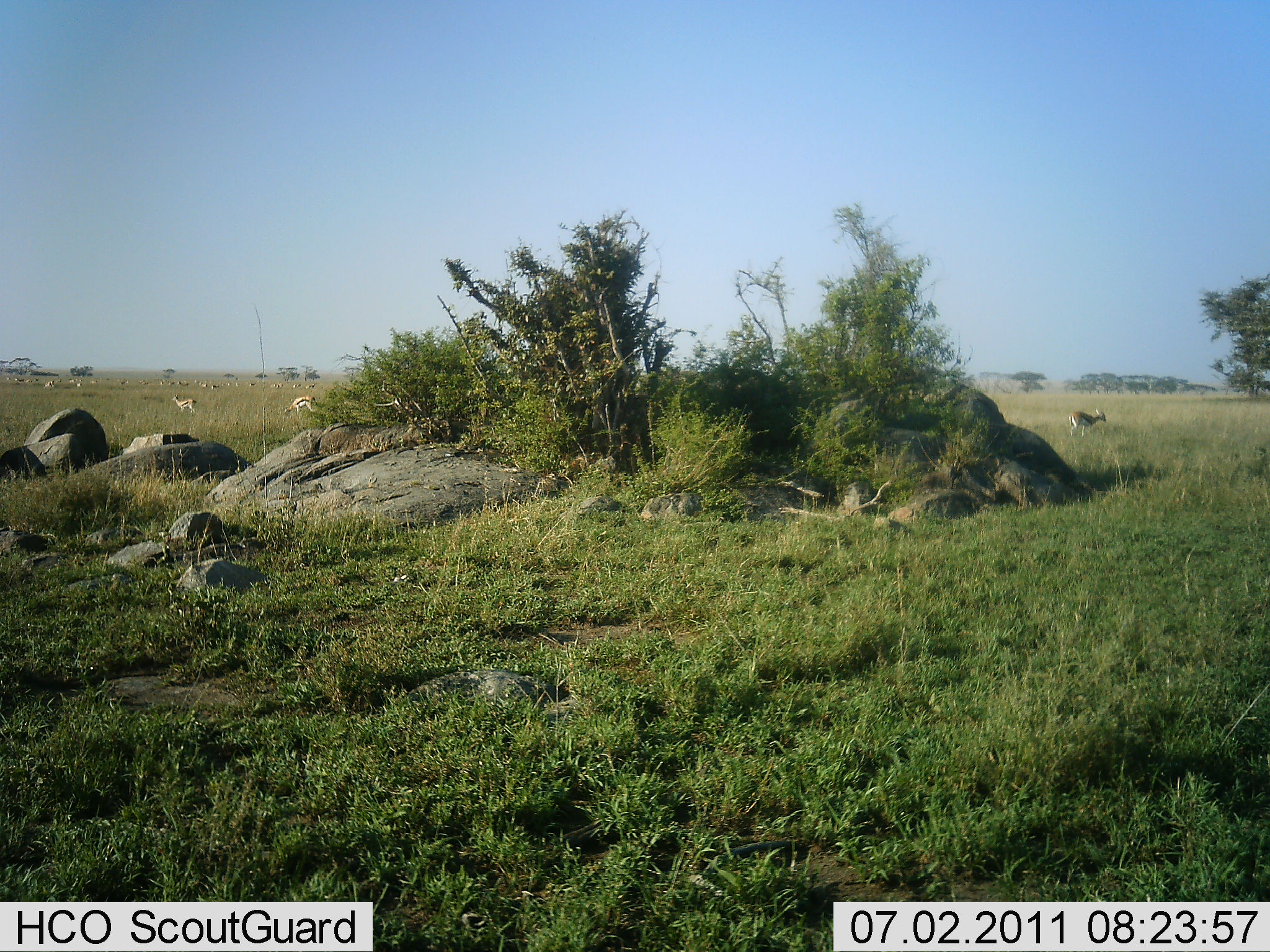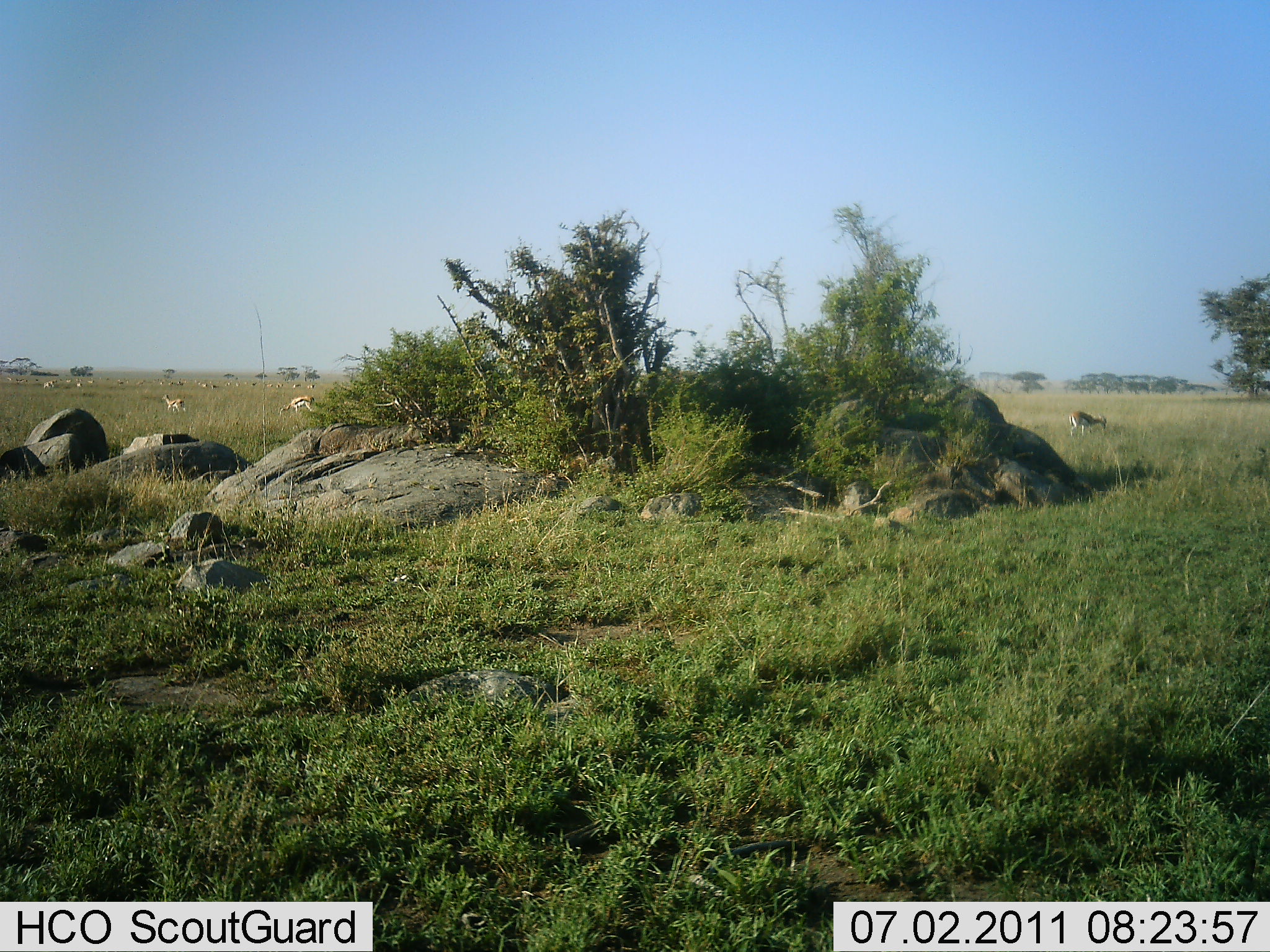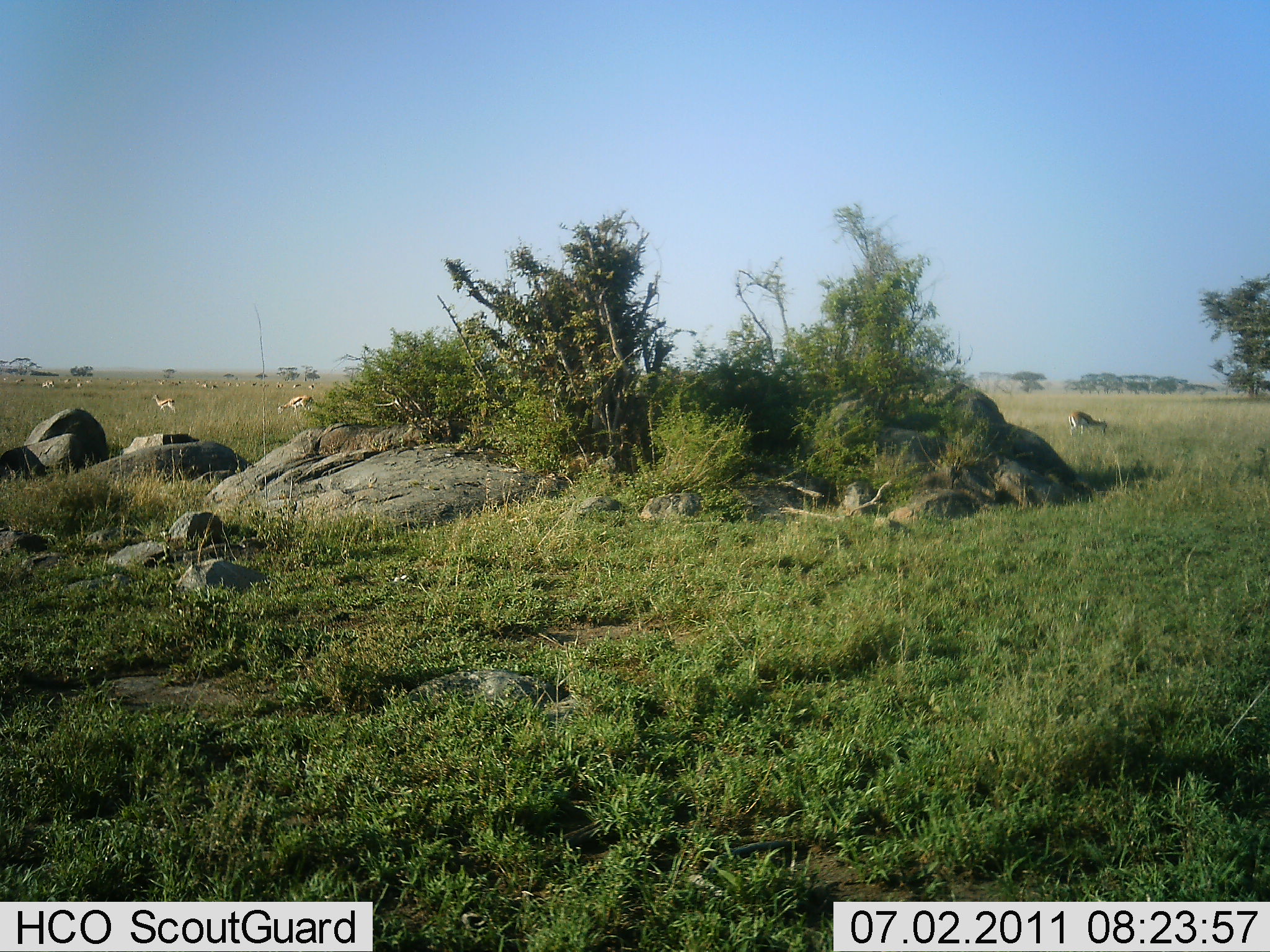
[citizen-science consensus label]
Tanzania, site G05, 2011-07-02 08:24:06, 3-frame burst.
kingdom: Animalia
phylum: Chordata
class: Mammalia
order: Artiodactyla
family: Bovidae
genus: Eudorcas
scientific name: Eudorcas thomsonii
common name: thomson's gazelle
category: gazellethomsons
Gazellethomsons (thomson's gazelle) (Eudorcas thomsonii), count 10. Behavior (volunteer vote fractions): standing 40%, resting 0%, moving 40%, interacting 0%. Young present (vote fraction): 0%. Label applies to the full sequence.